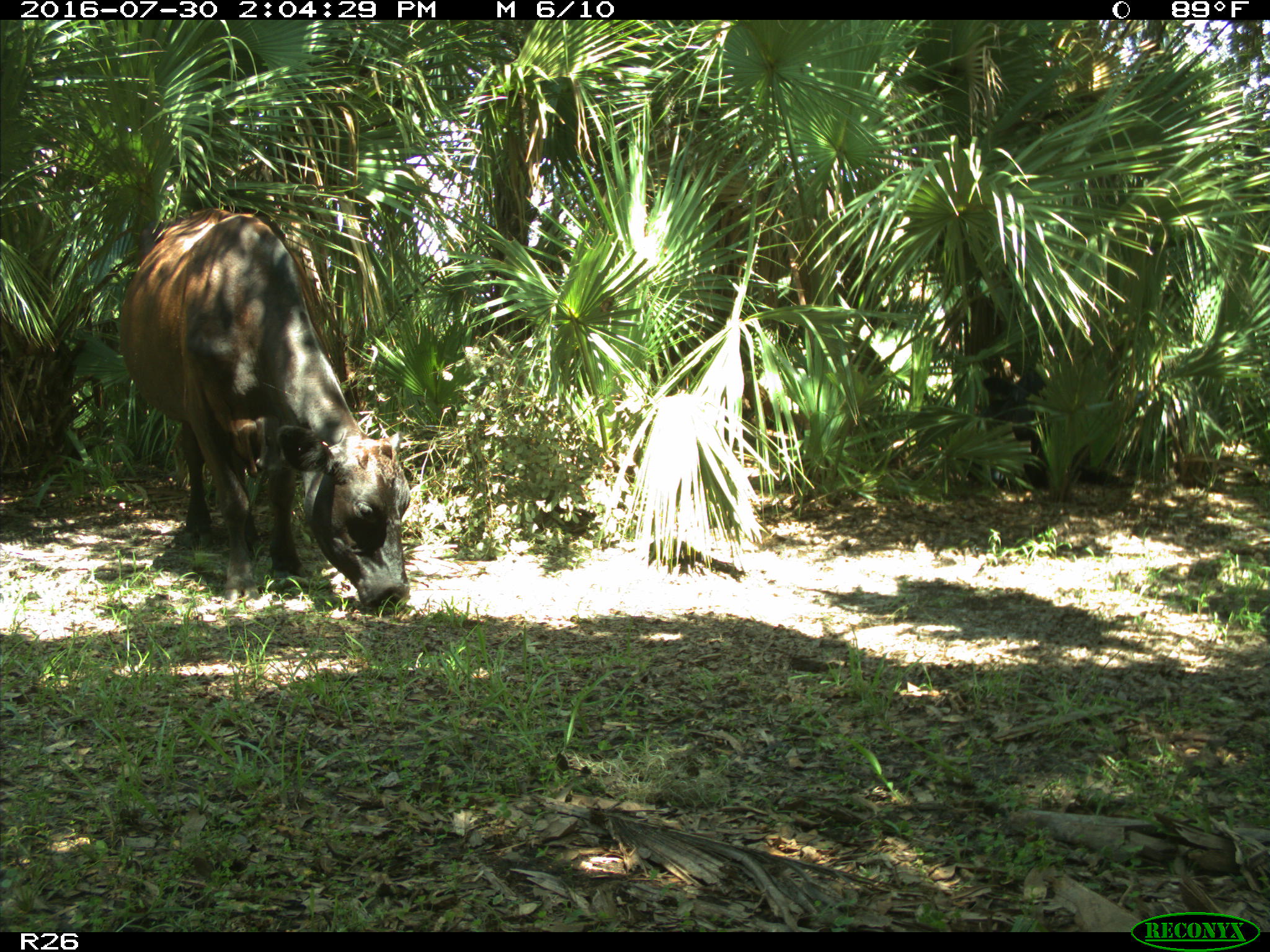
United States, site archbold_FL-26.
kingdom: Animalia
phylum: Chordata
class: Mammalia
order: Artiodactyla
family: Bovidae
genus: Bos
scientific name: Bos taurus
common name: domestic cow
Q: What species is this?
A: Bos taurus (domestic cow).